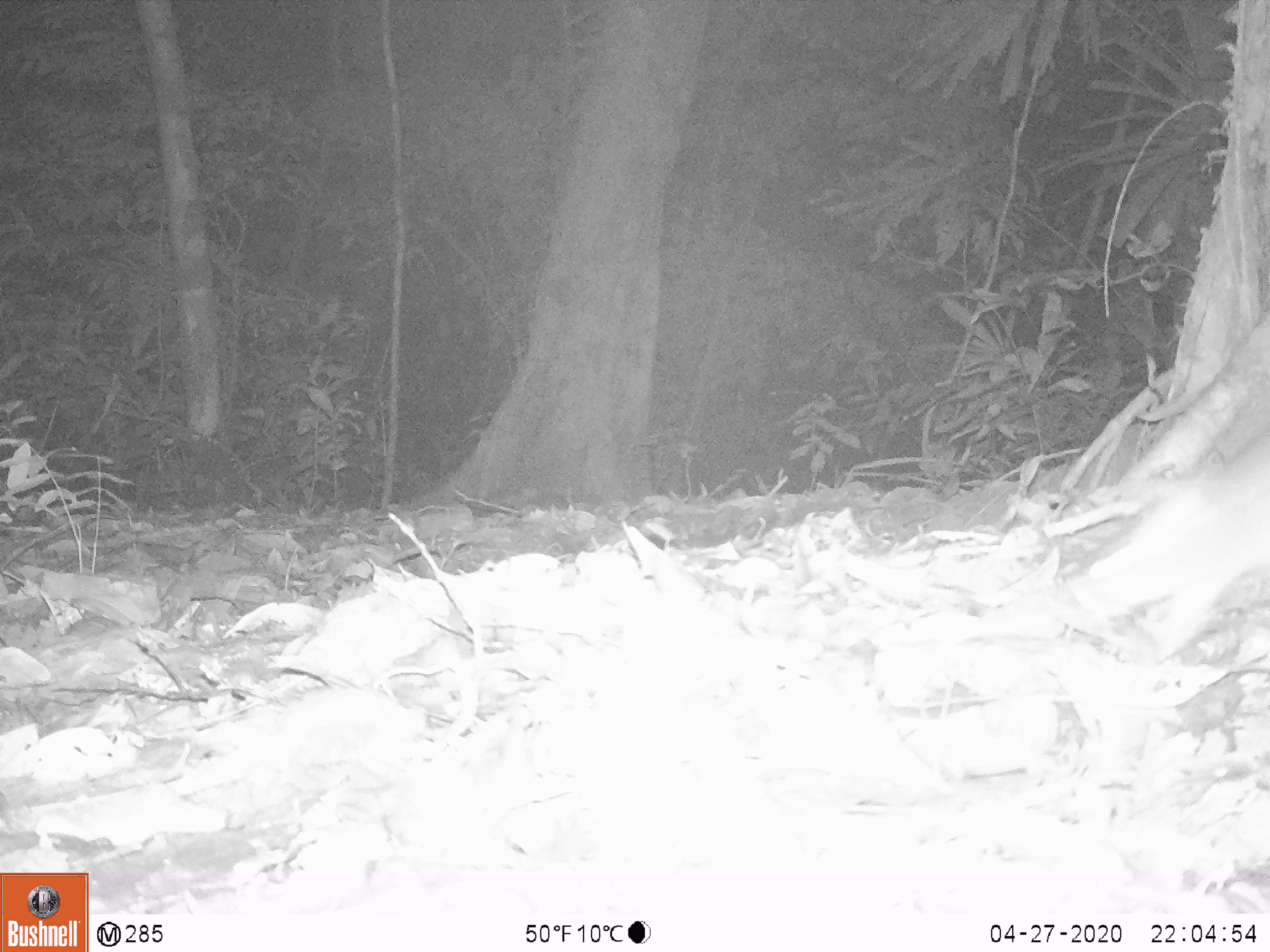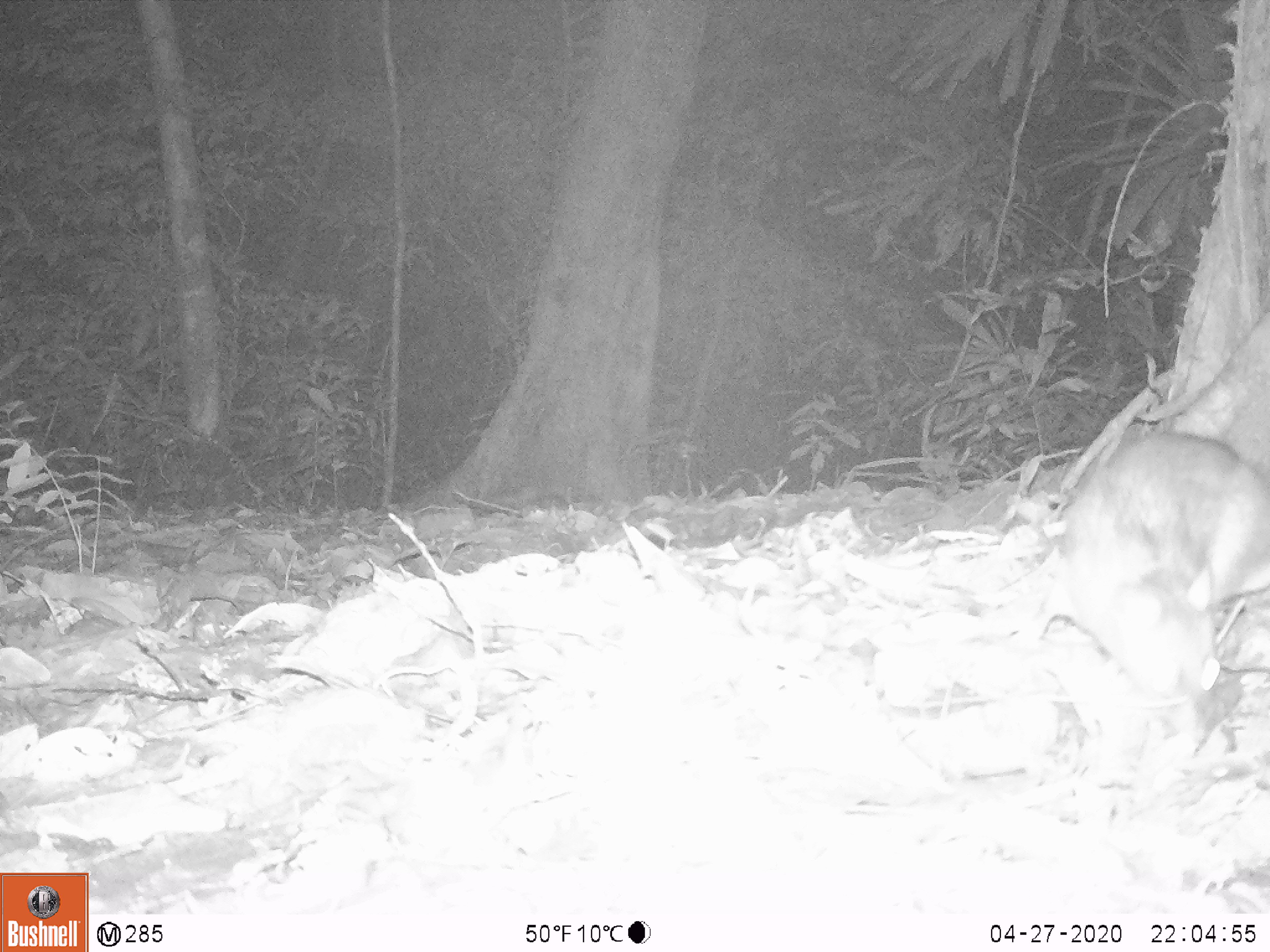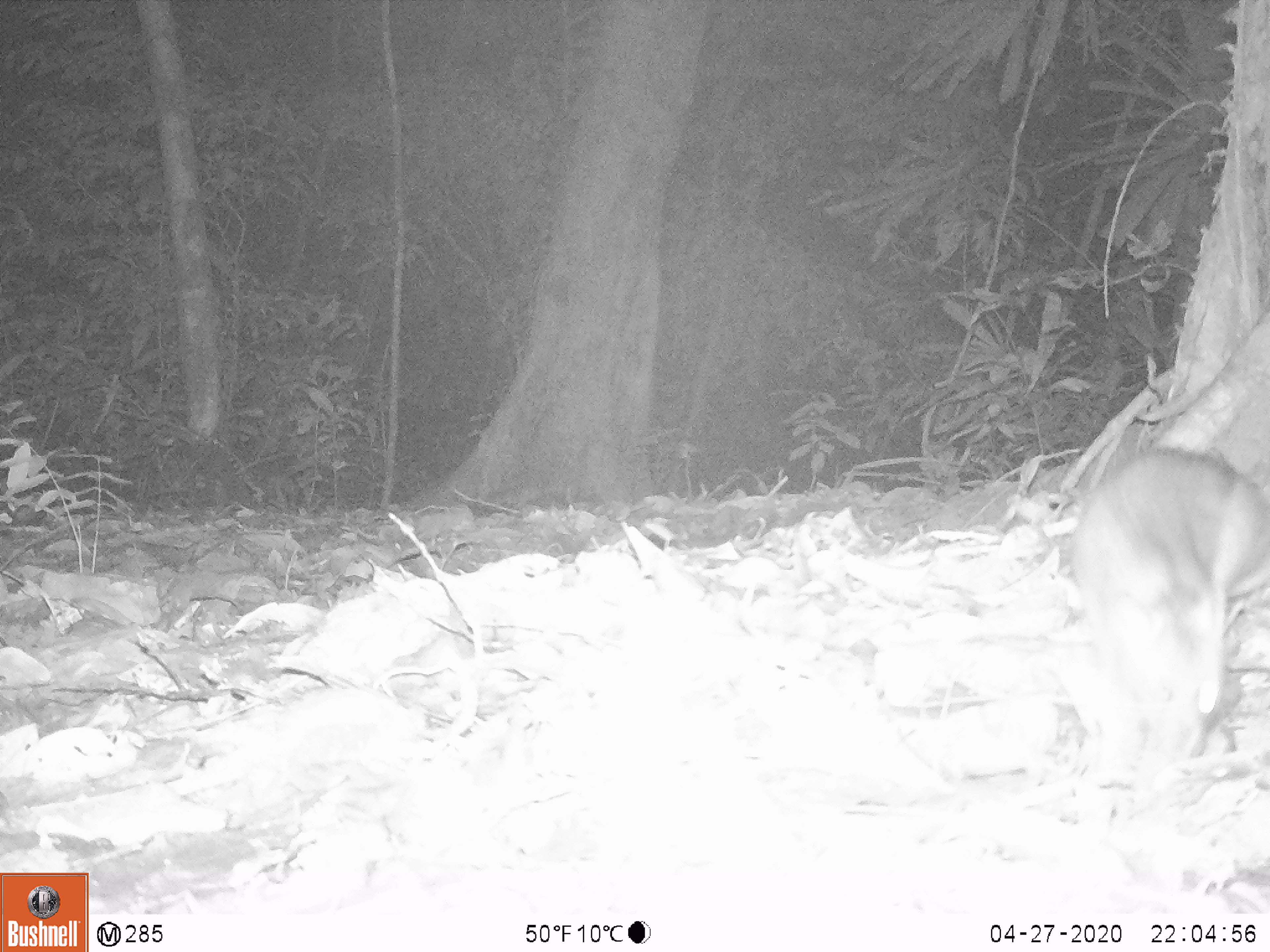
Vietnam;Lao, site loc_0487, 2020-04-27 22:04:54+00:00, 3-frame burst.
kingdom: Animalia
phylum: Chordata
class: Mammalia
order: Rodentia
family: Muridae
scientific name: Muridae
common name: old-world mice and rats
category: unidentified murid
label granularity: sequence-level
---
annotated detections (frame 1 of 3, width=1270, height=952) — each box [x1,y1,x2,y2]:
unidentified murid: [1066,418,1270,659]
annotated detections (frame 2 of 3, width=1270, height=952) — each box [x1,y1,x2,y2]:
unidentified murid: [1029,427,1270,771]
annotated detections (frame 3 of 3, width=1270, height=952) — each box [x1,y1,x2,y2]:
unidentified murid: [1064,444,1270,814]